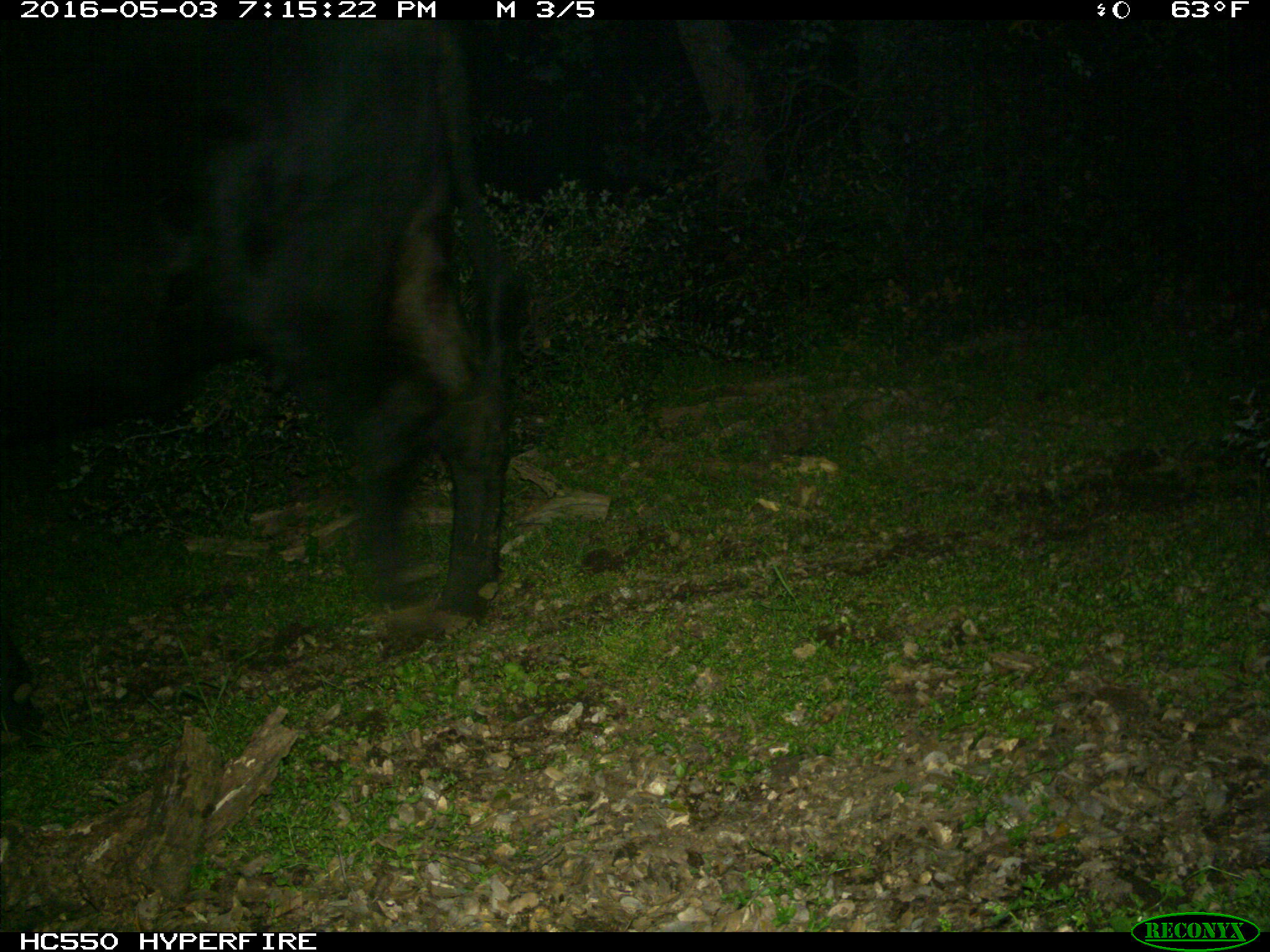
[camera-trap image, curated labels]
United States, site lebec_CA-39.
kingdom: Animalia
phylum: Chordata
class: Mammalia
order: Artiodactyla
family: Bovidae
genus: Bos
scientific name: Bos taurus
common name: domestic cow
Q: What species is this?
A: Bos taurus (domestic cow).